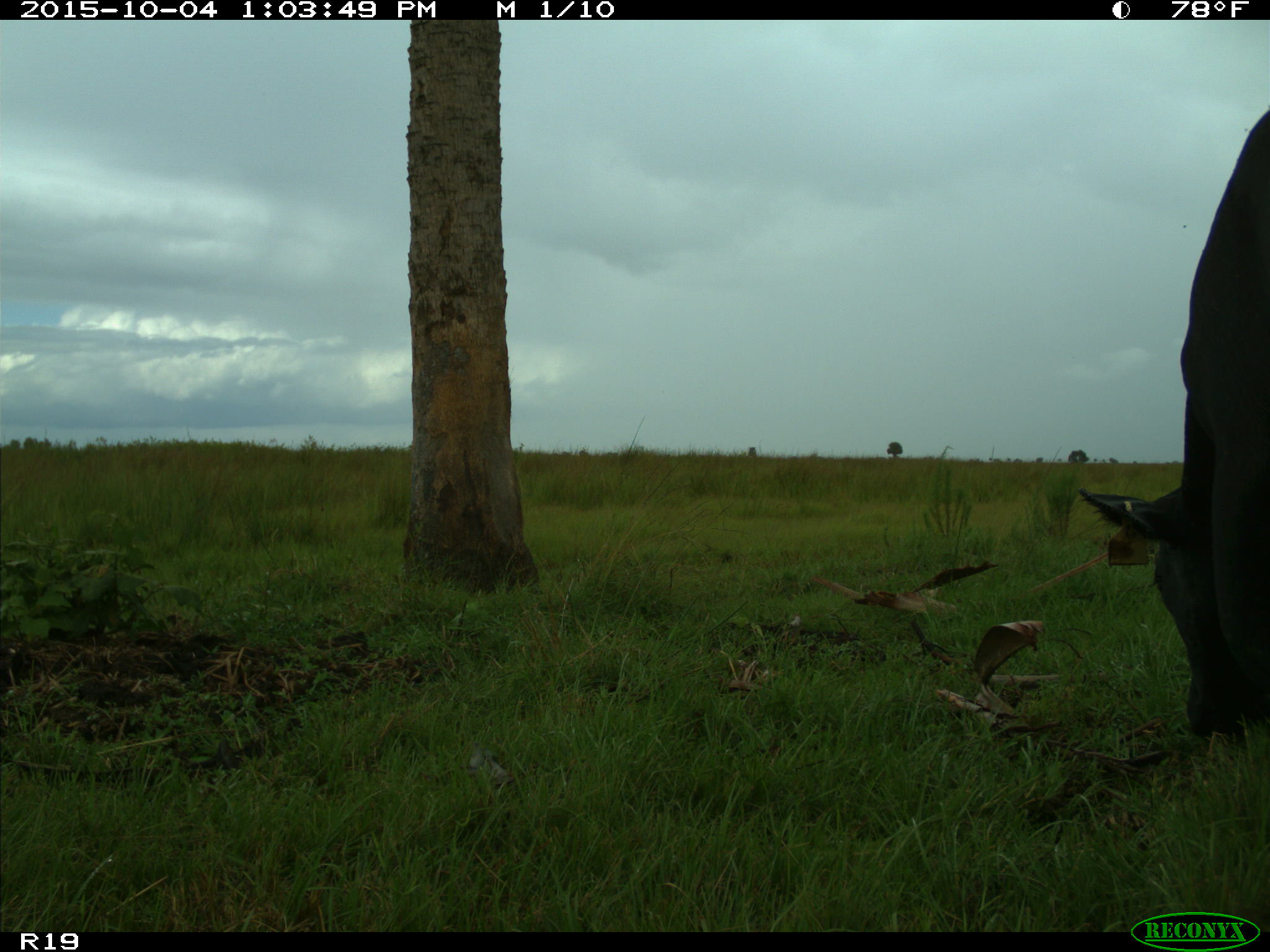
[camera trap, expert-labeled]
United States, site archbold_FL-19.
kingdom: Animalia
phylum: Chordata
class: Mammalia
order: Artiodactyla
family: Bovidae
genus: Bos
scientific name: Bos taurus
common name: domestic cow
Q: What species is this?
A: Bos taurus (domestic cow).